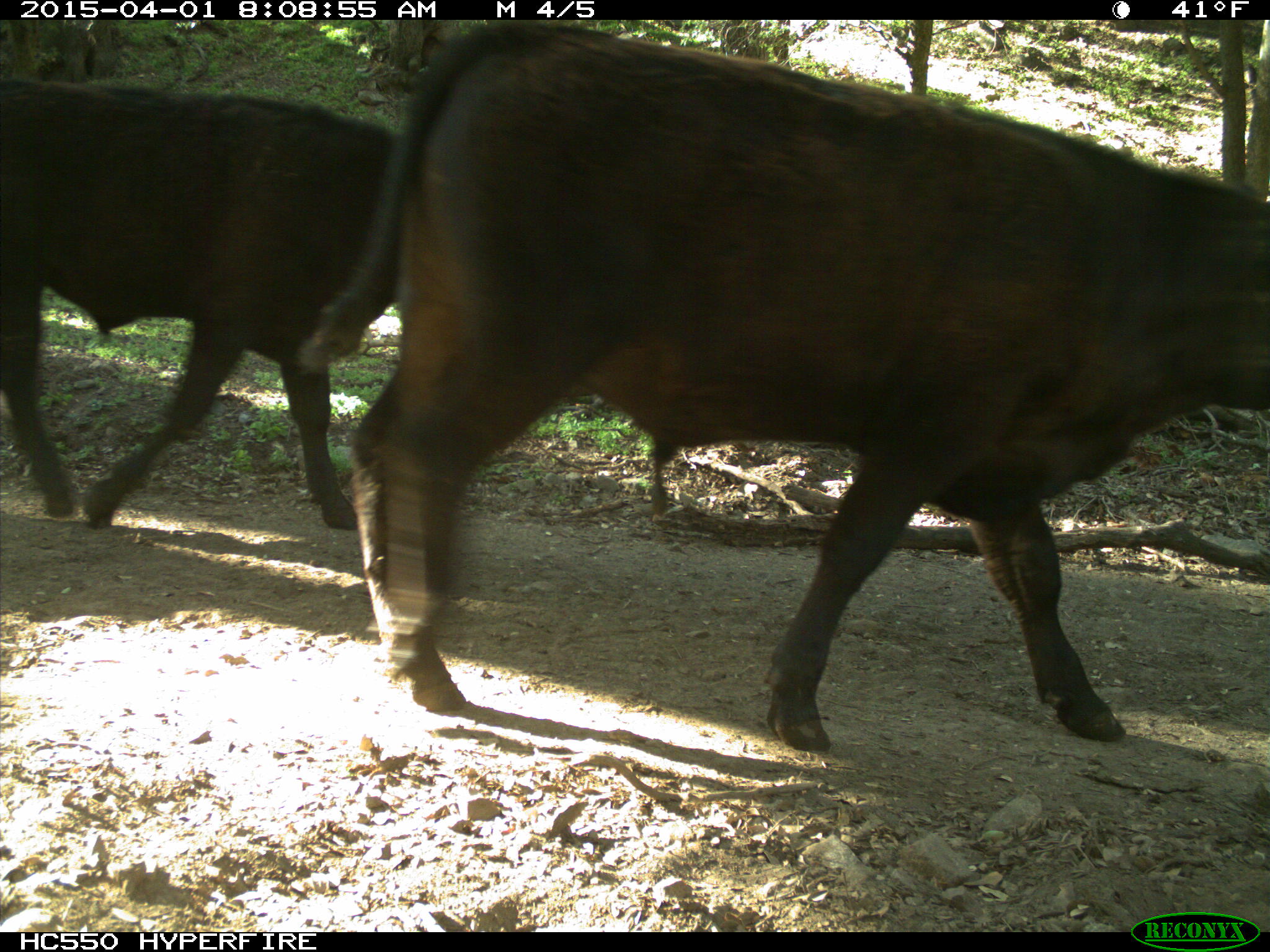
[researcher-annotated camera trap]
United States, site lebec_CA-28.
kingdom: Animalia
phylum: Chordata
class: Mammalia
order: Artiodactyla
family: Bovidae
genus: Bos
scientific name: Bos taurus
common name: domestic cow